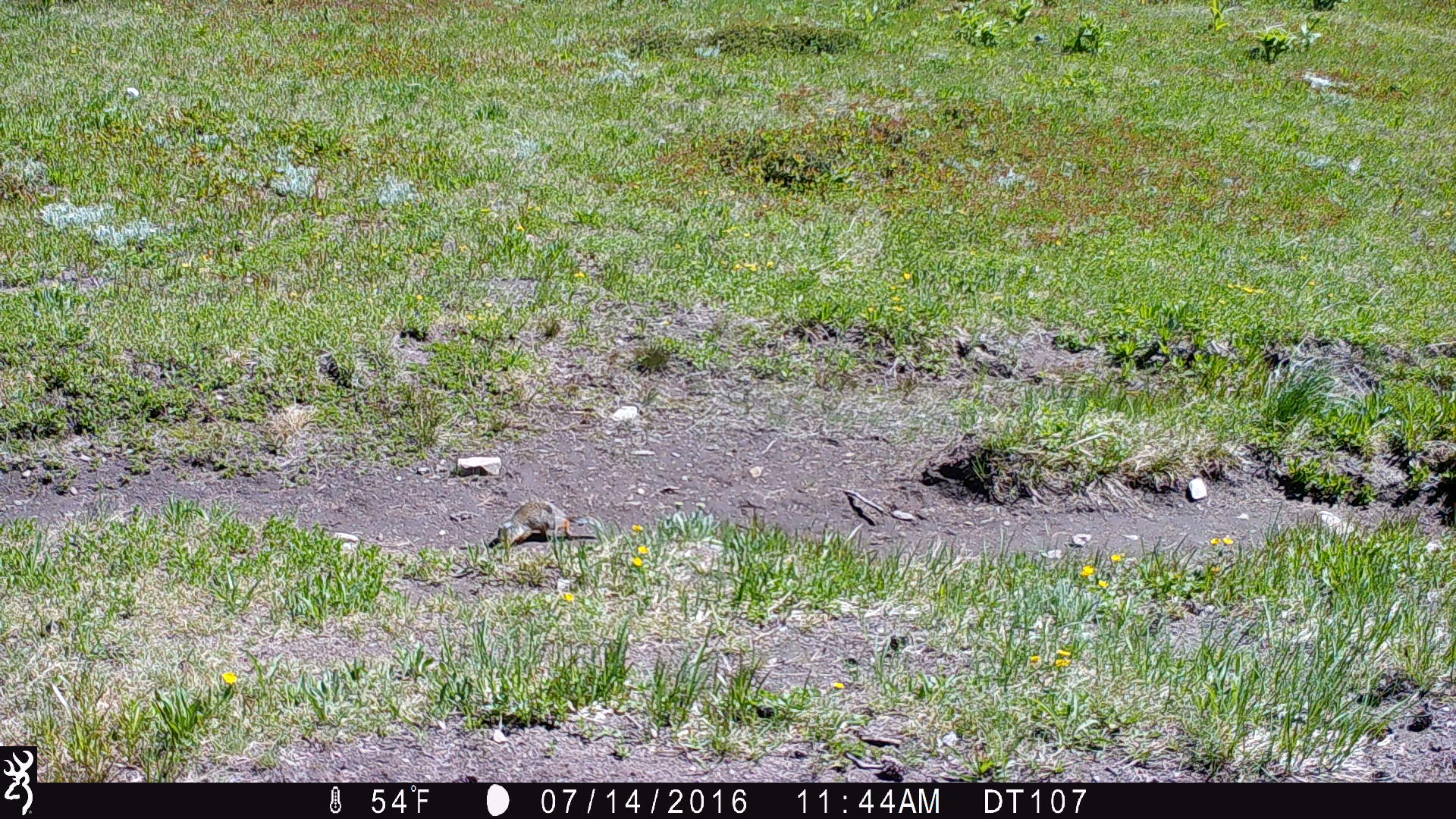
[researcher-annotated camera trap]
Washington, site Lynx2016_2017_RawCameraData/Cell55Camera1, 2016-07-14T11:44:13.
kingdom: Animalia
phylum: Chordata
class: Mammalia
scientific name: Mammalia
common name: small mammal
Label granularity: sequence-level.